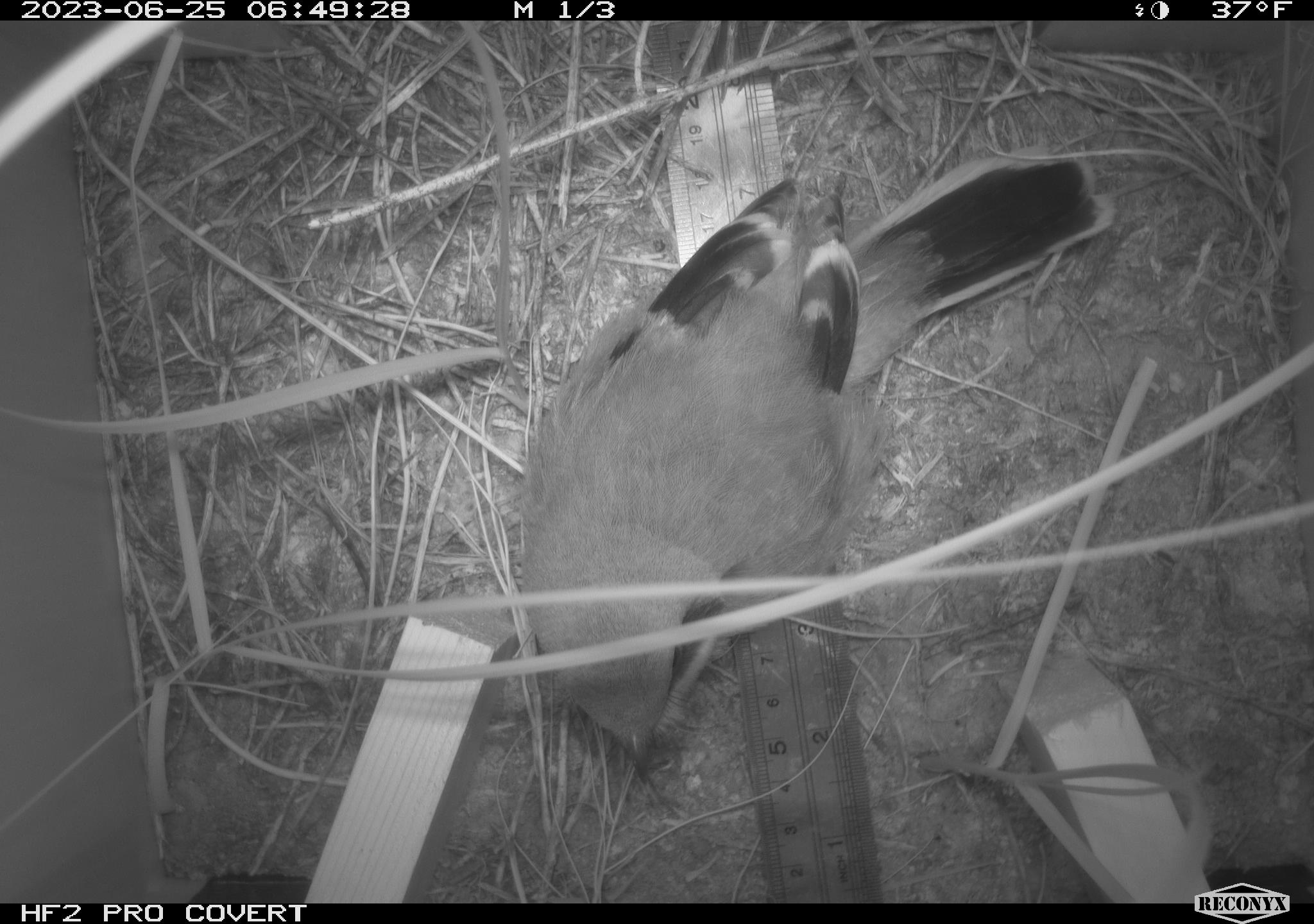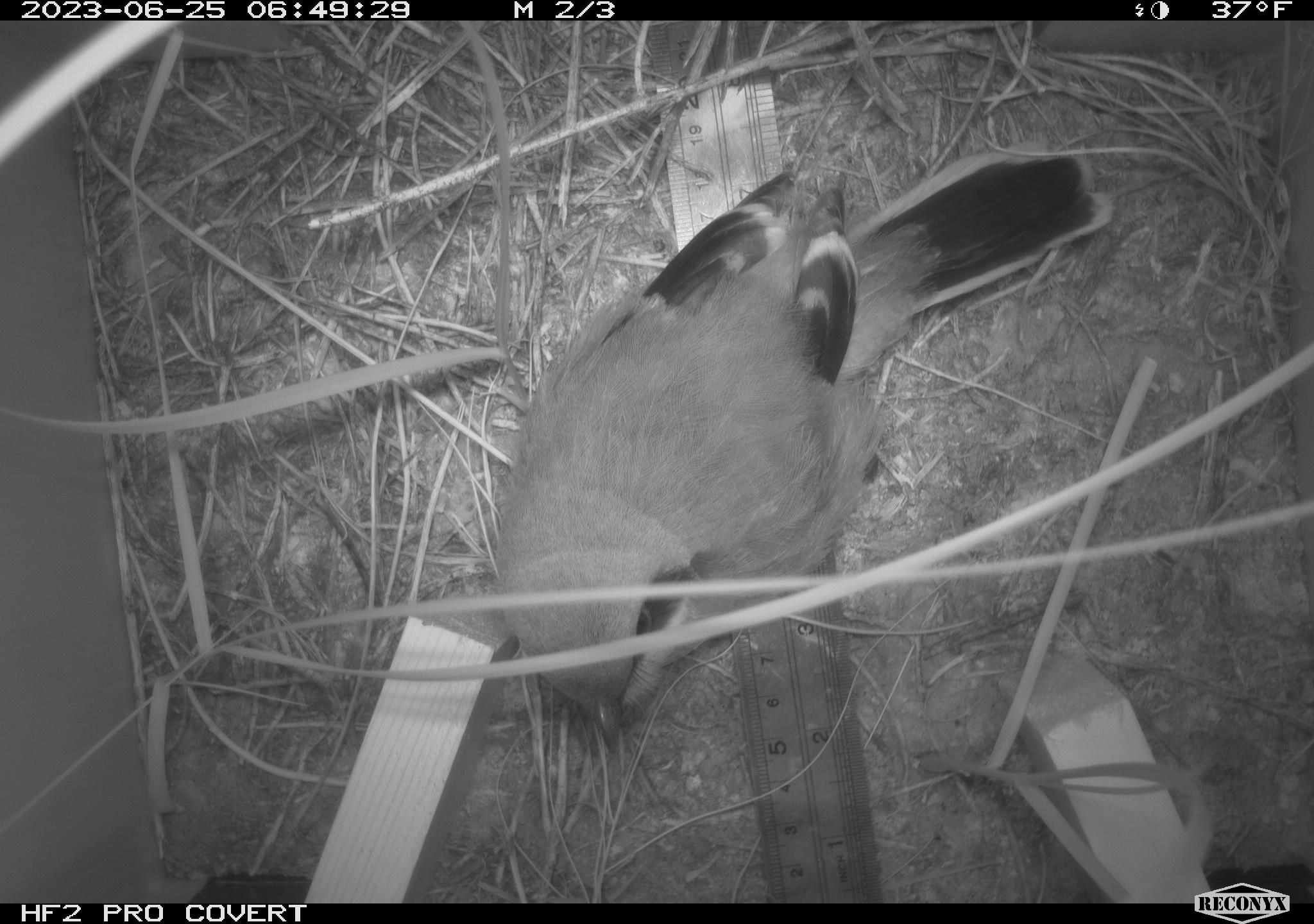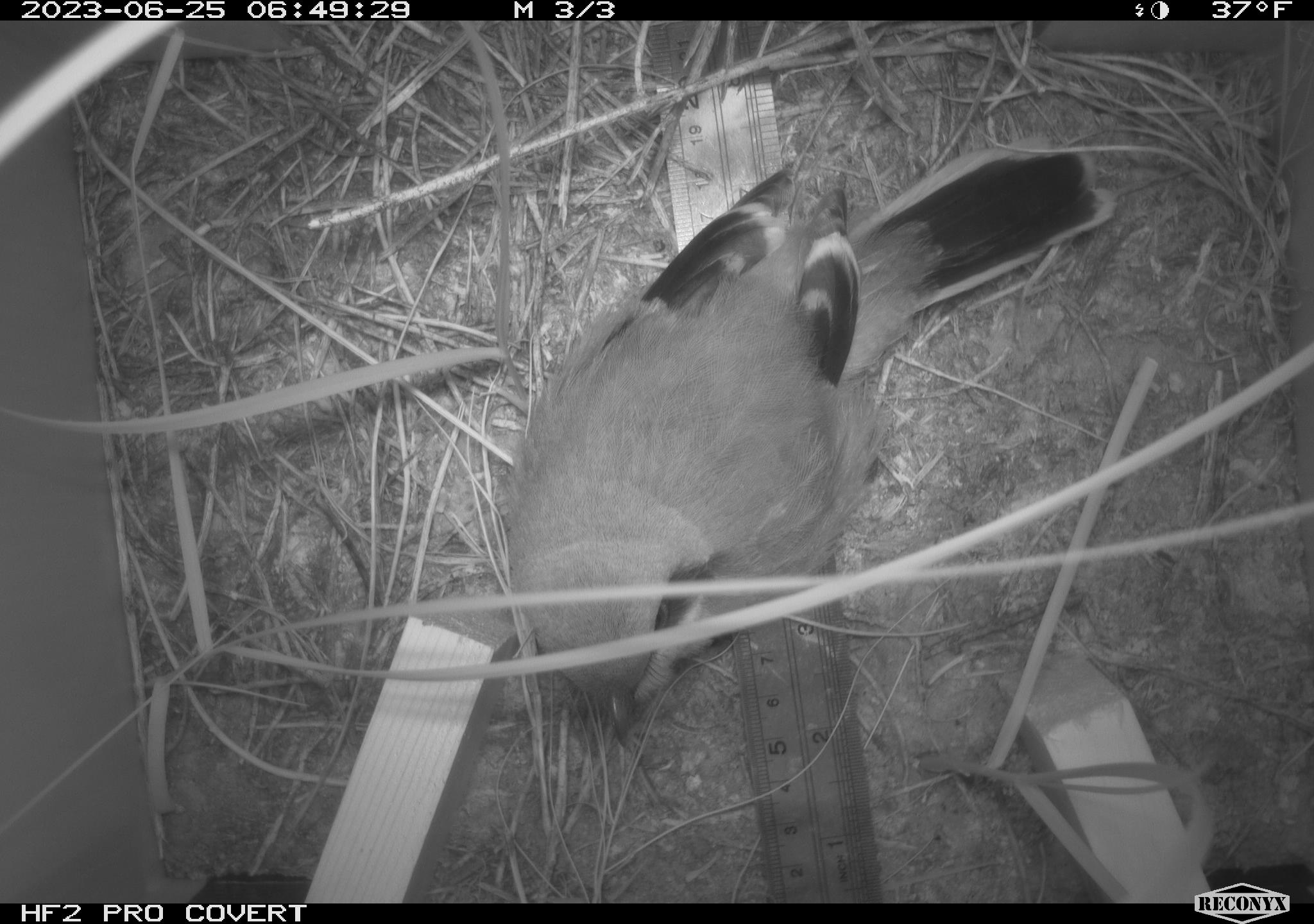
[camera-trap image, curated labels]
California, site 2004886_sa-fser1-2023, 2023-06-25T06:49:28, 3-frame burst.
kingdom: Animalia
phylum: Chordata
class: Aves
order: Passeriformes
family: Laniidae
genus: Lanius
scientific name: Lanius ludovicianus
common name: loggerhead shrike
Loggerhead shrike (Lanius ludovicianus).